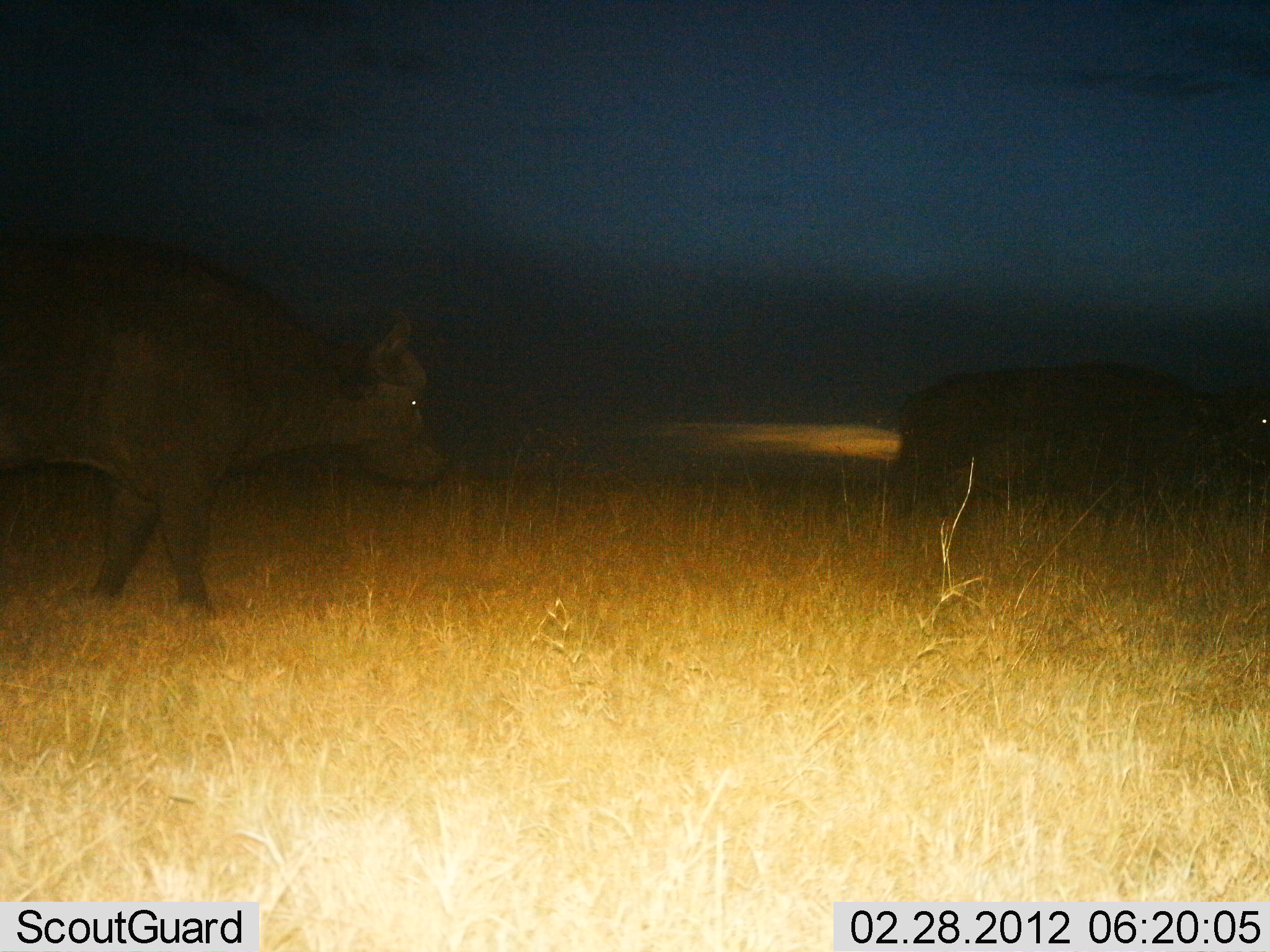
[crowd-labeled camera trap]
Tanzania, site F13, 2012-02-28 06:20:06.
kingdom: Animalia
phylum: Chordata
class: Mammalia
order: Artiodactyla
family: Bovidae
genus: Syncerus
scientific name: Syncerus caffer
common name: cape buffalo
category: buffalo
Buffalo (cape buffalo) (Syncerus caffer), count 2. Behavior (volunteer vote fractions): standing 18%, resting 0%, moving 86%, interacting 0%. Young present (vote fraction): 0%. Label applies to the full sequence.